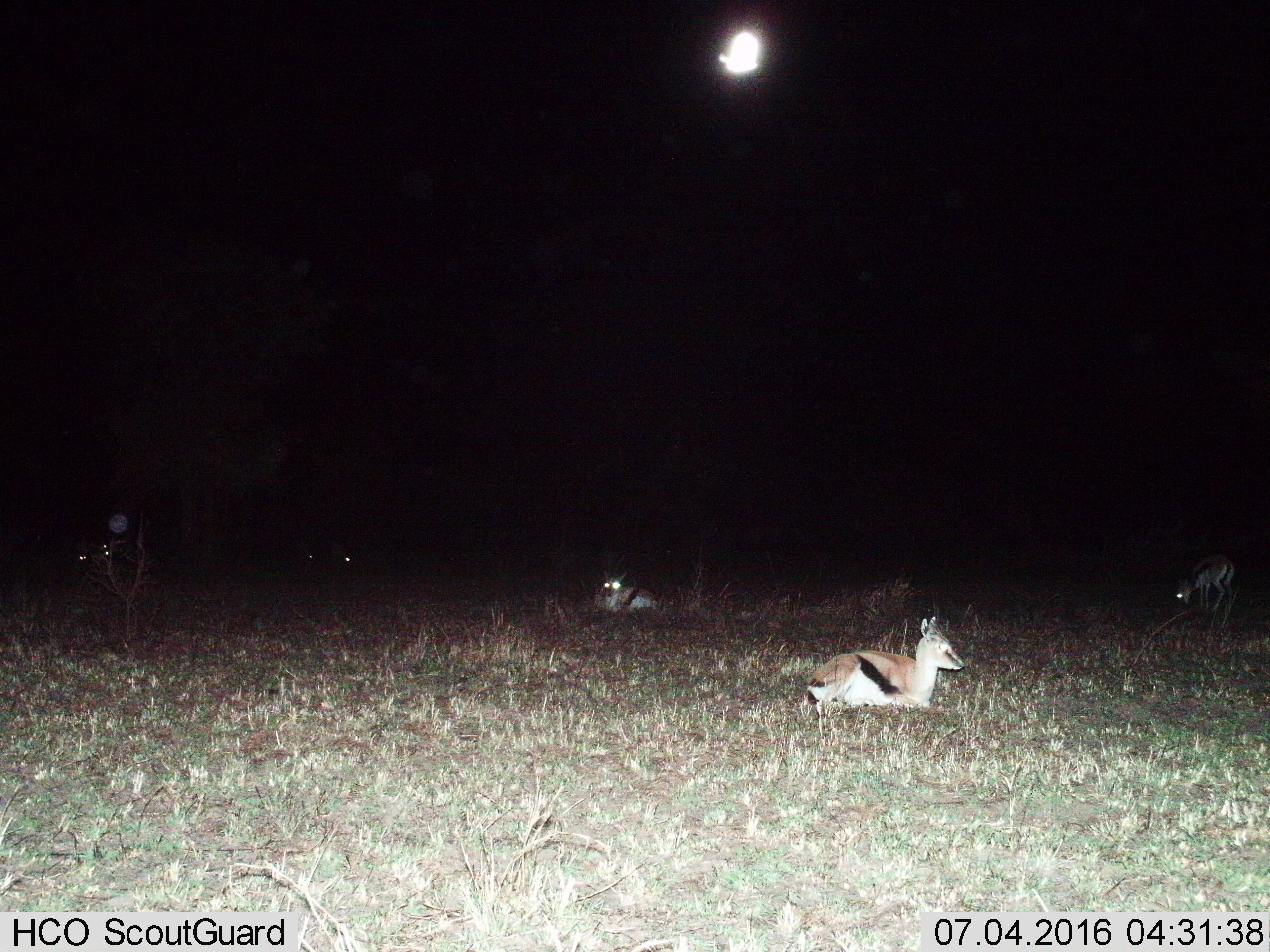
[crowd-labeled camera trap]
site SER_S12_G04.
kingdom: Animalia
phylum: Chordata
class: Mammalia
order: Artiodactyla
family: Bovidae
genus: Eudorcas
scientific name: Eudorcas thomsonii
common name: thomson's gazelle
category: gazellethomsons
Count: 5.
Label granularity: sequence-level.